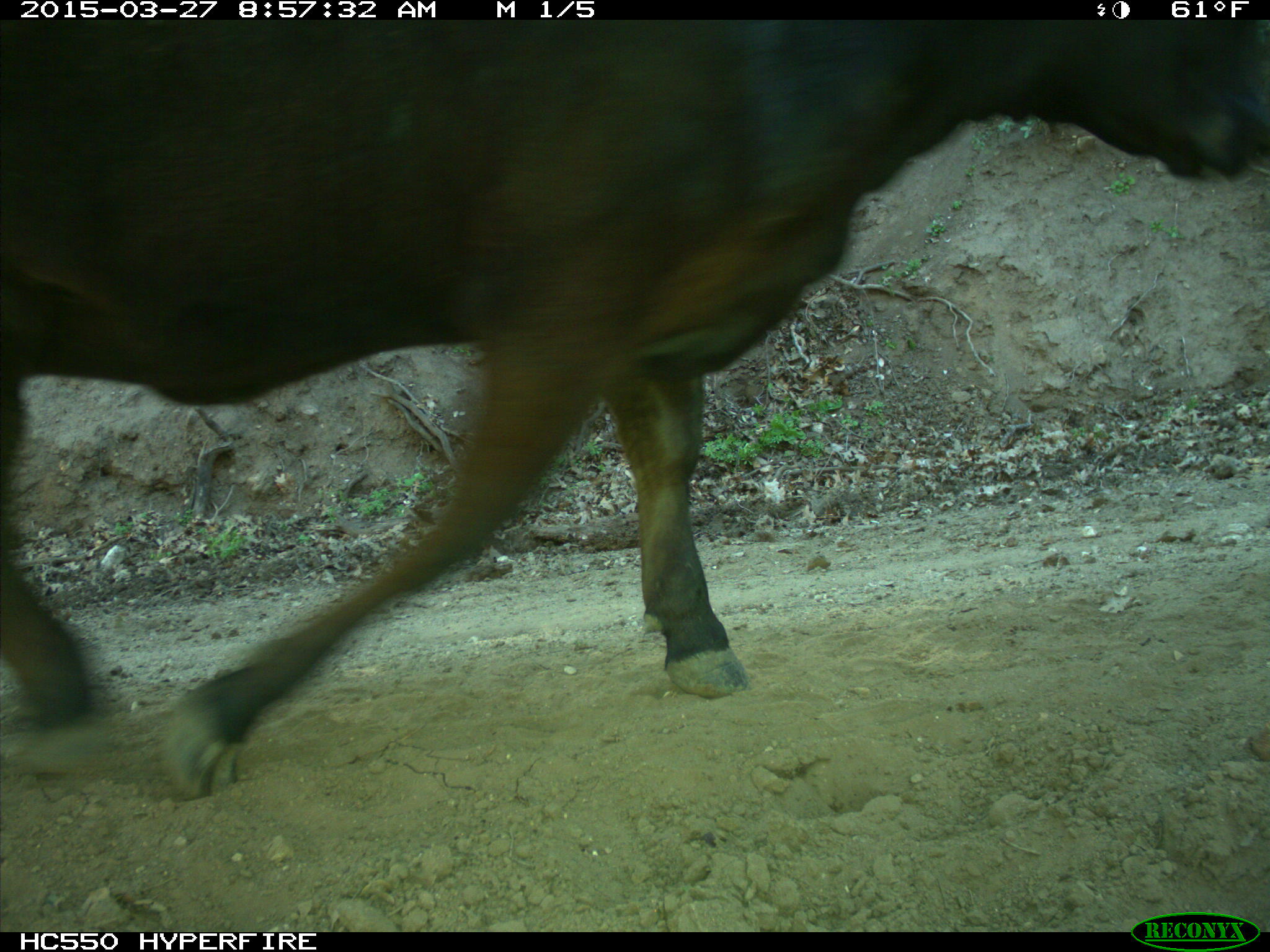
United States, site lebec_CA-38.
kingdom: Animalia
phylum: Chordata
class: Mammalia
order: Artiodactyla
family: Bovidae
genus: Bos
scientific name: Bos taurus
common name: domestic cow